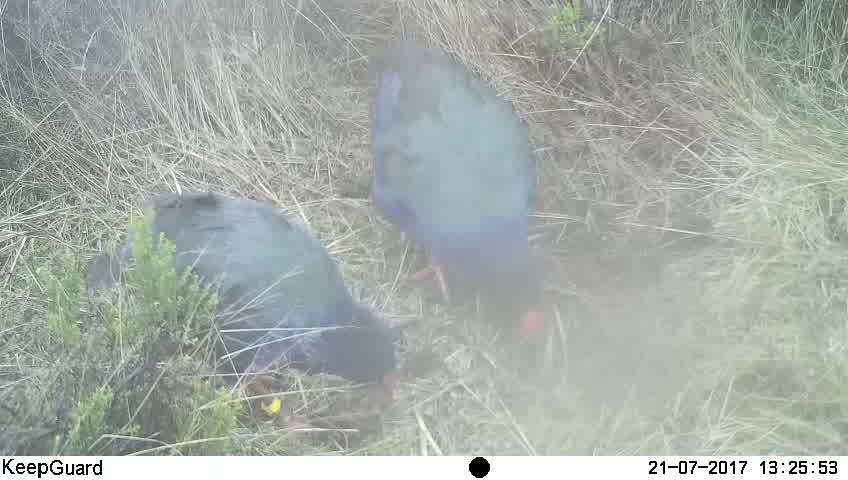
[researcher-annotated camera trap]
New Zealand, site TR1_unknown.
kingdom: Animalia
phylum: Chordata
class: Aves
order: Gruiformes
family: Rallidae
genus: Porphyrio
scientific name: Porphyrio mantelli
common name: takahe